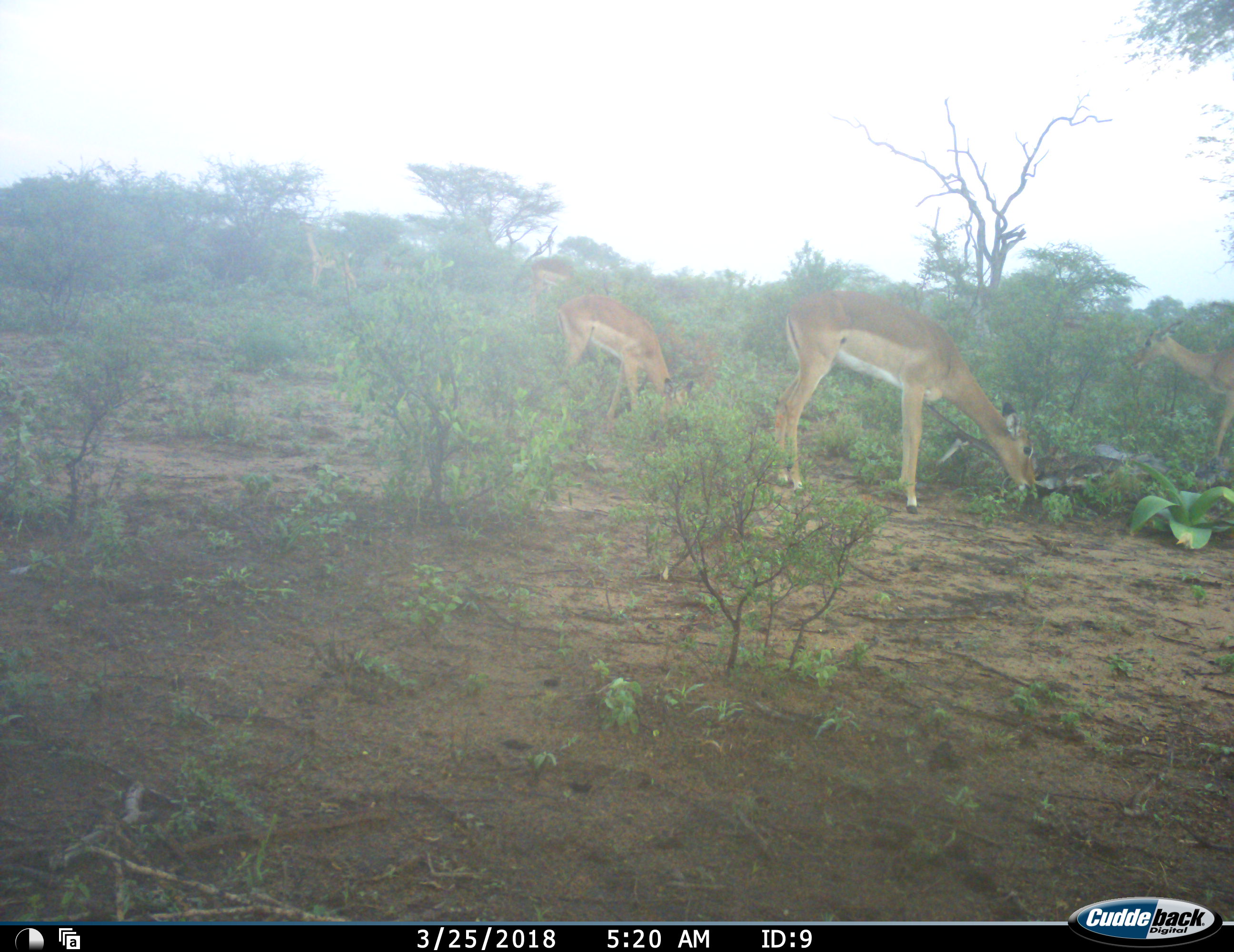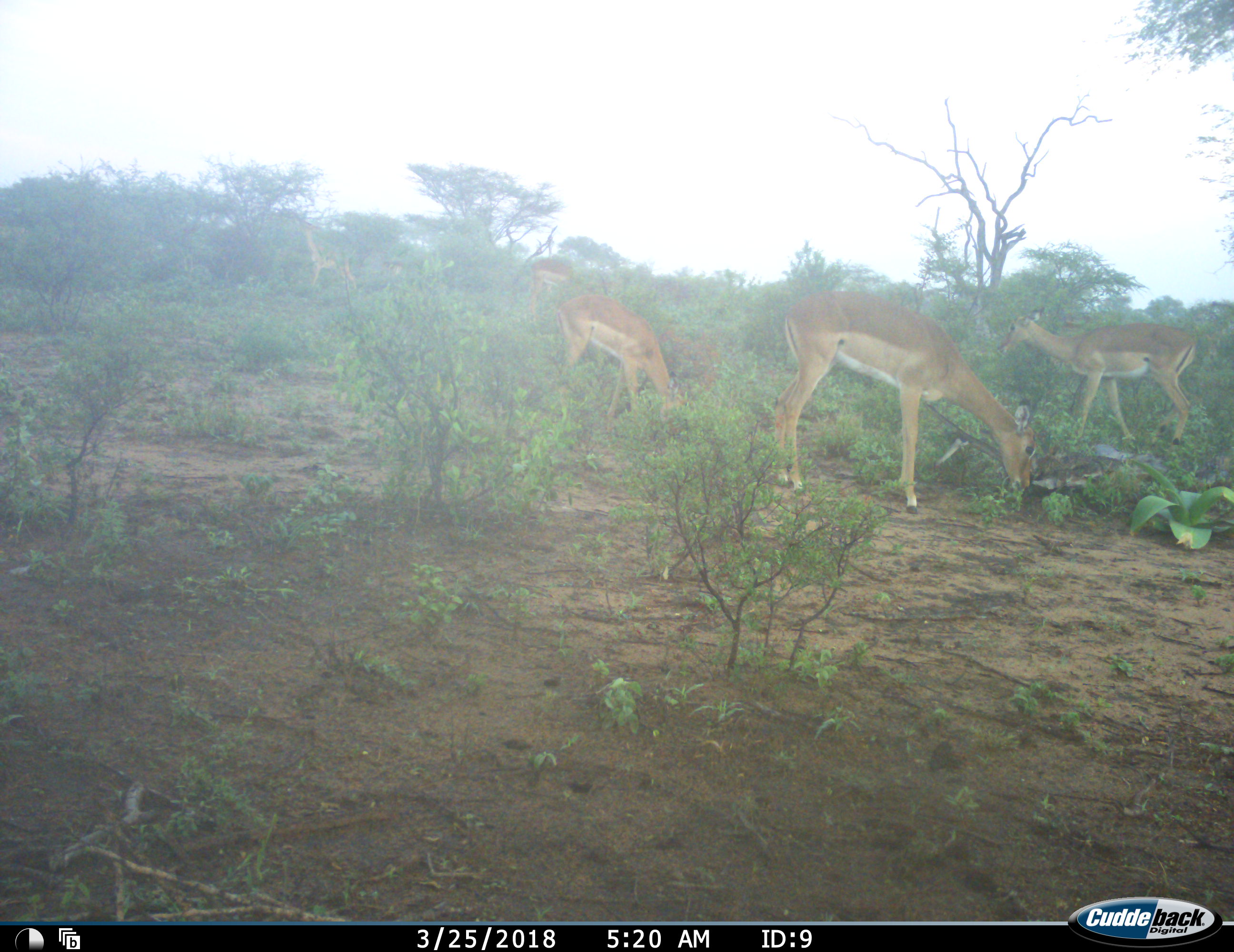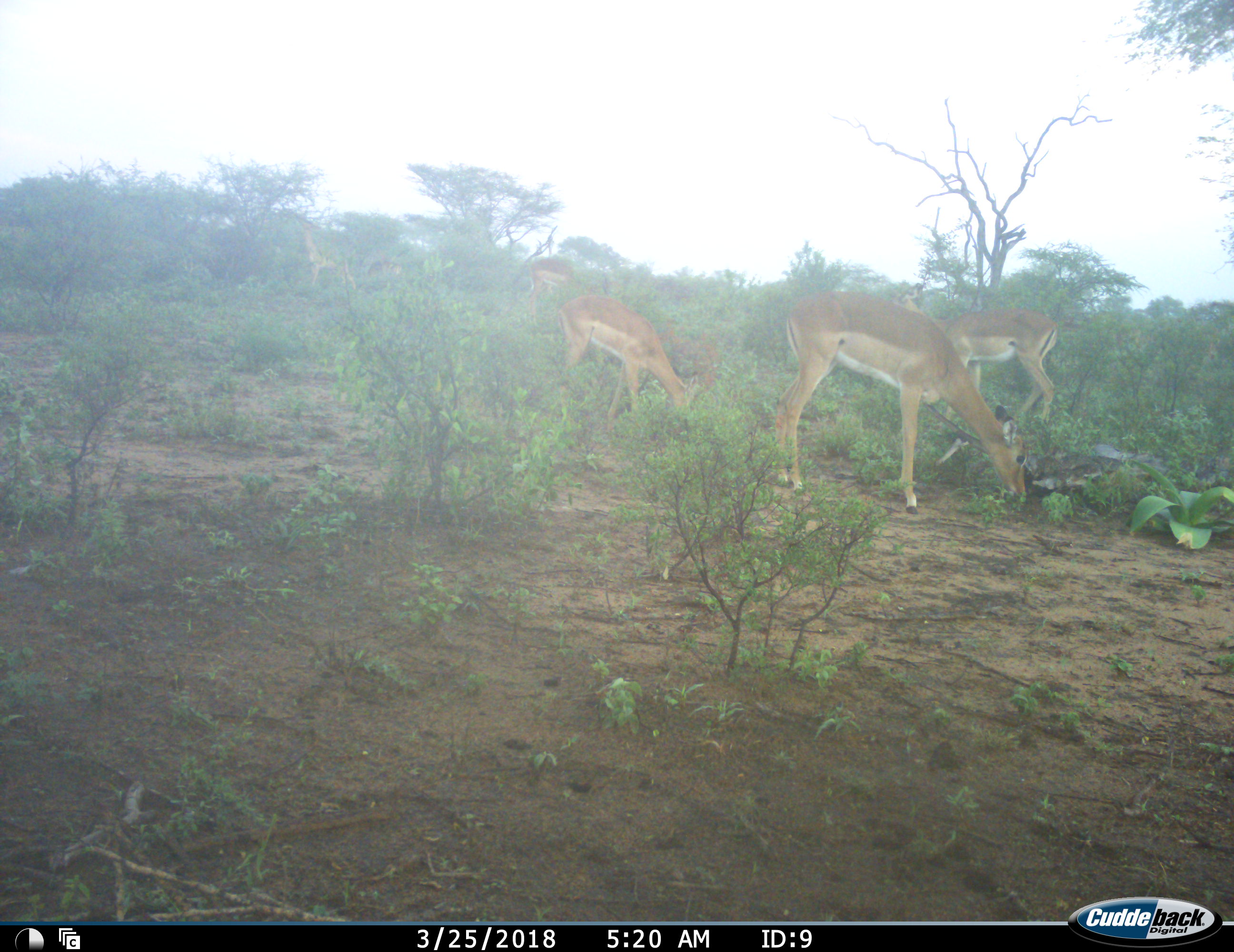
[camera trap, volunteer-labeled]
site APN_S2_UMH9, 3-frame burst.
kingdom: Animalia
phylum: Chordata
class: Mammalia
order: Artiodactyla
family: Bovidae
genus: Aepyceros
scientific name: Aepyceros melampus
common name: impala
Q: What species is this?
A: Impala (Aepyceros melampus).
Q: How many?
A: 5.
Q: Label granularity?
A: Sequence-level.